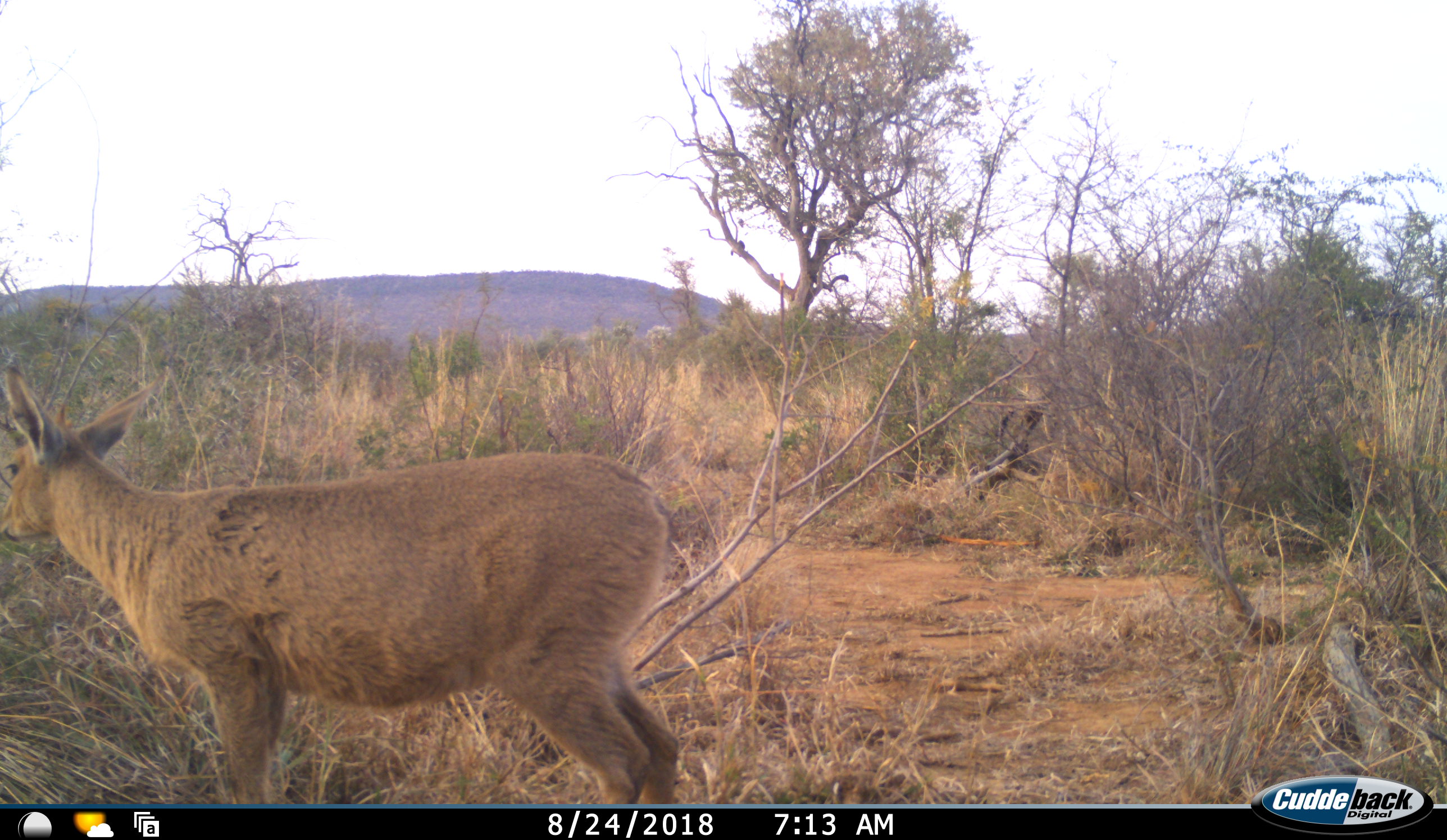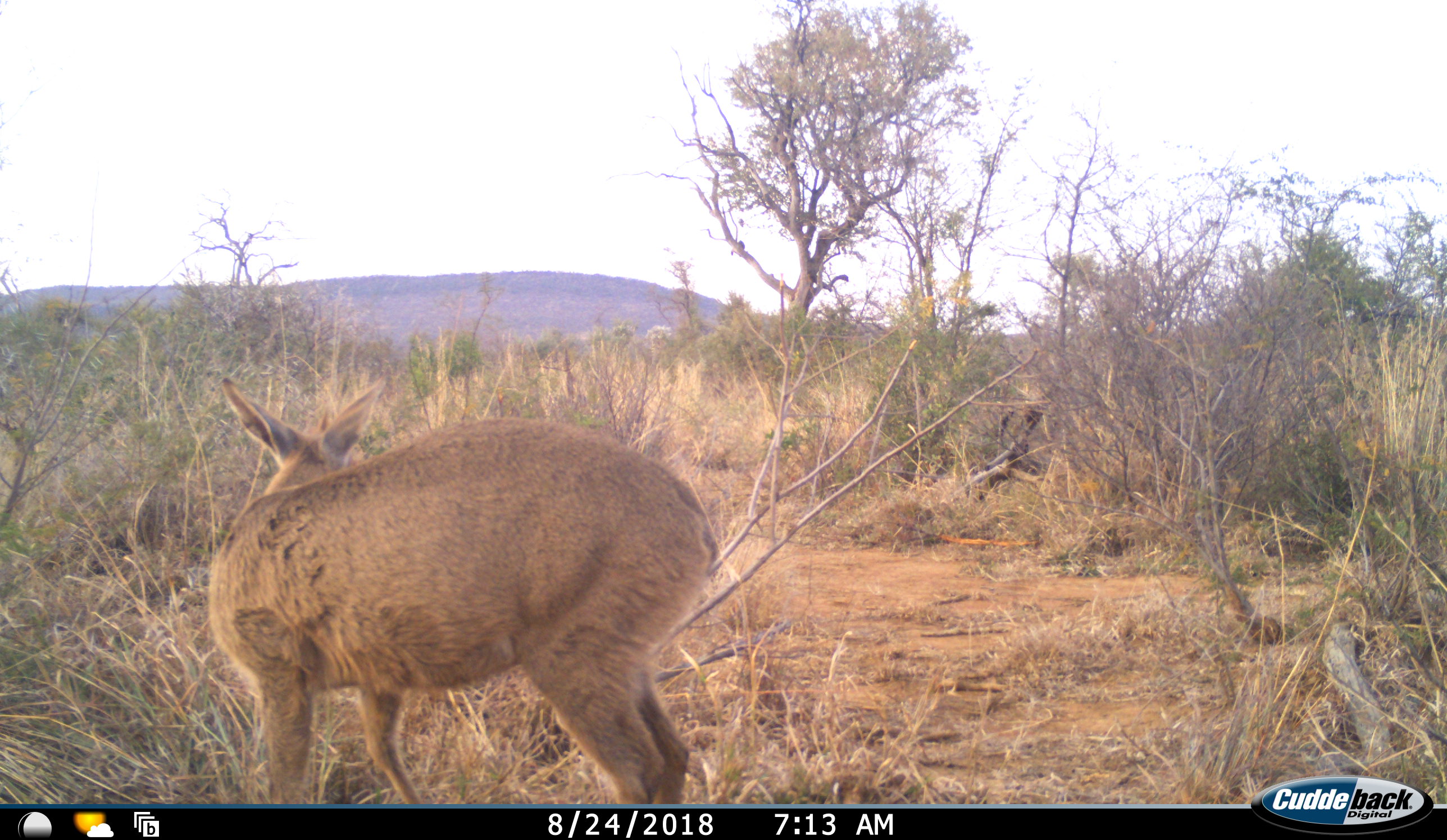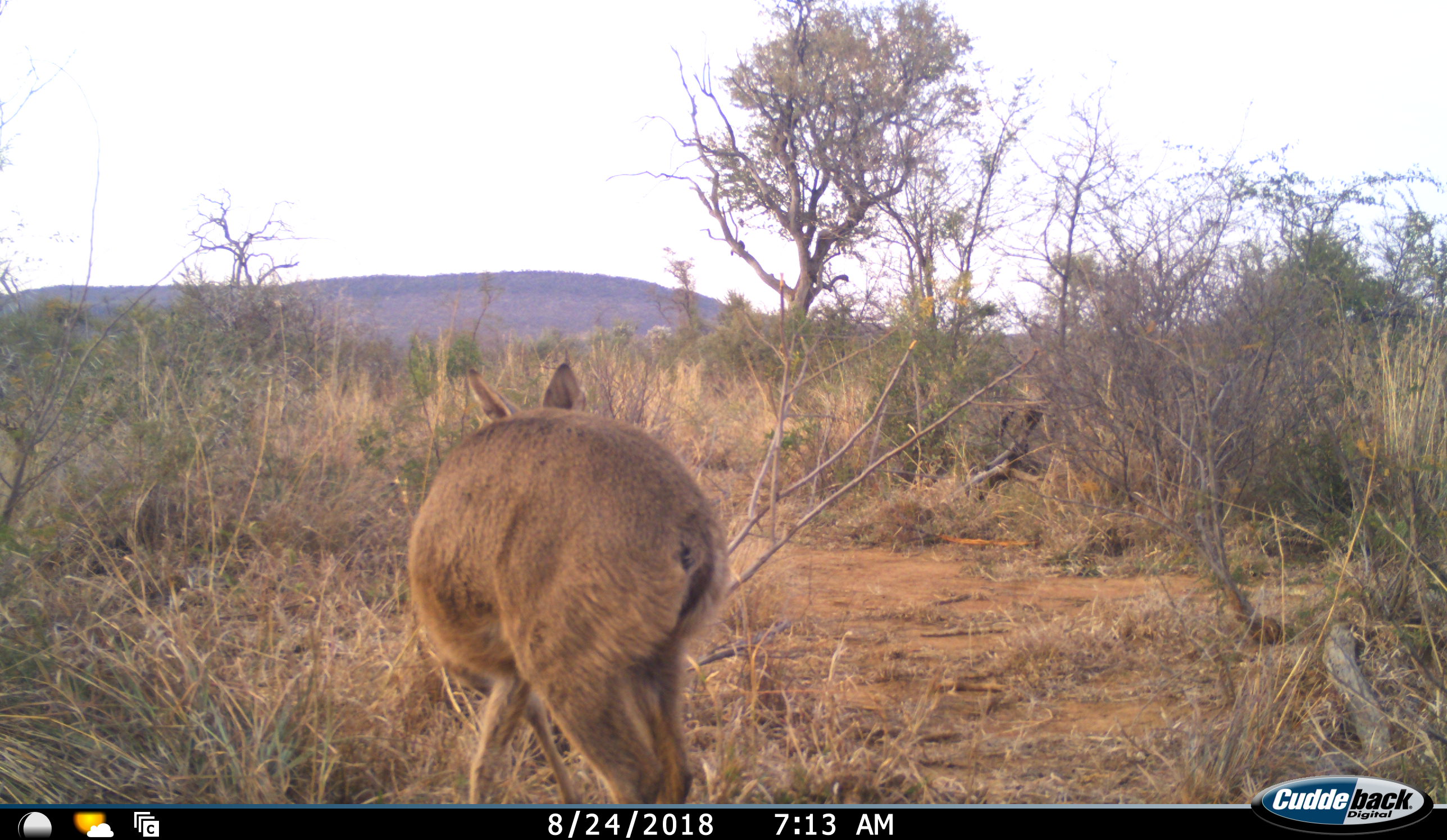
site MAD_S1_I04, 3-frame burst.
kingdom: Animalia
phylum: Chordata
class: Mammalia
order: Artiodactyla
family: Bovidae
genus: Redunca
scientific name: Redunca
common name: reedbuck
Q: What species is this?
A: Reedbuck (Redunca).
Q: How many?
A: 1.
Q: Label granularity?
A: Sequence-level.